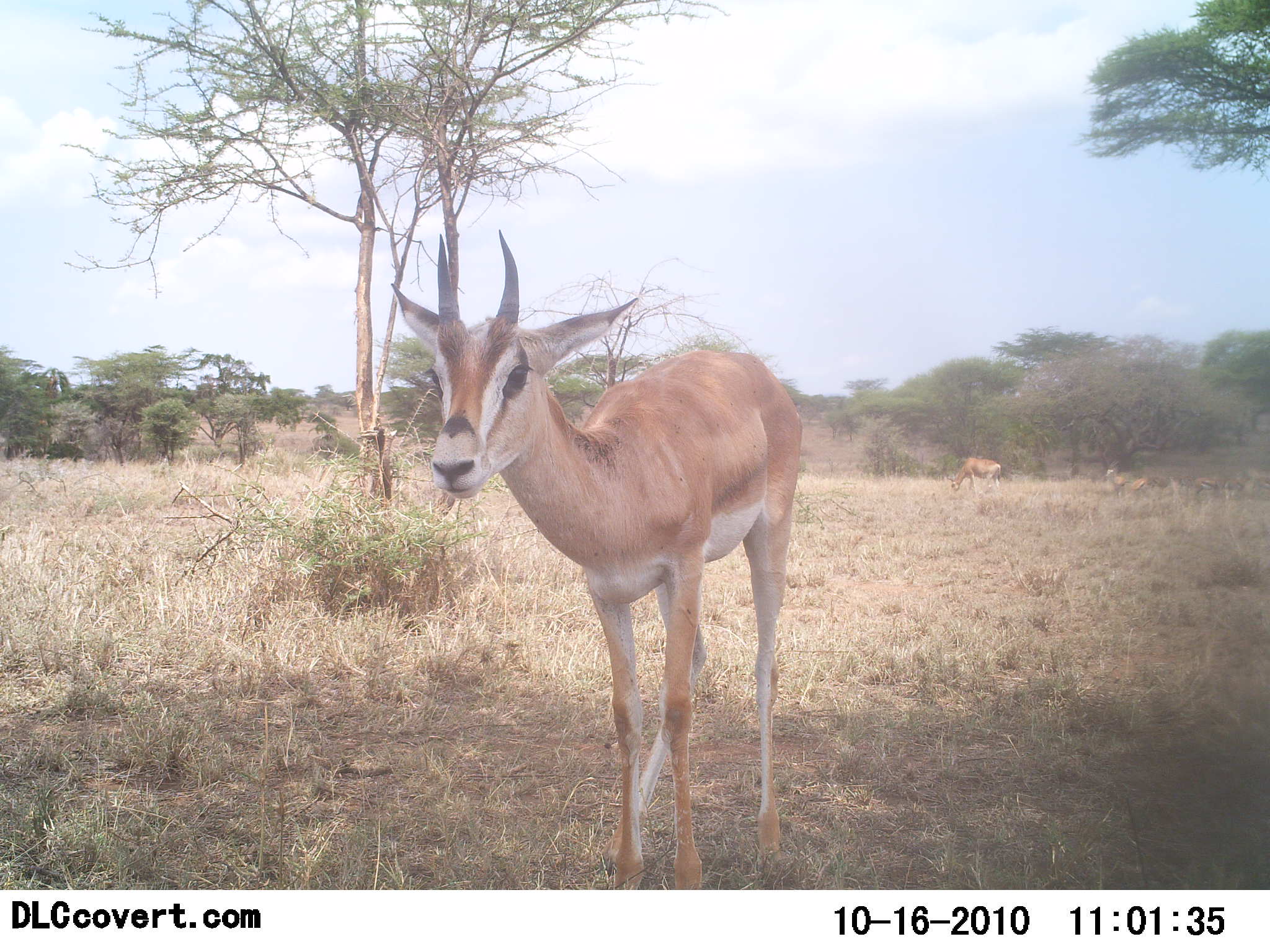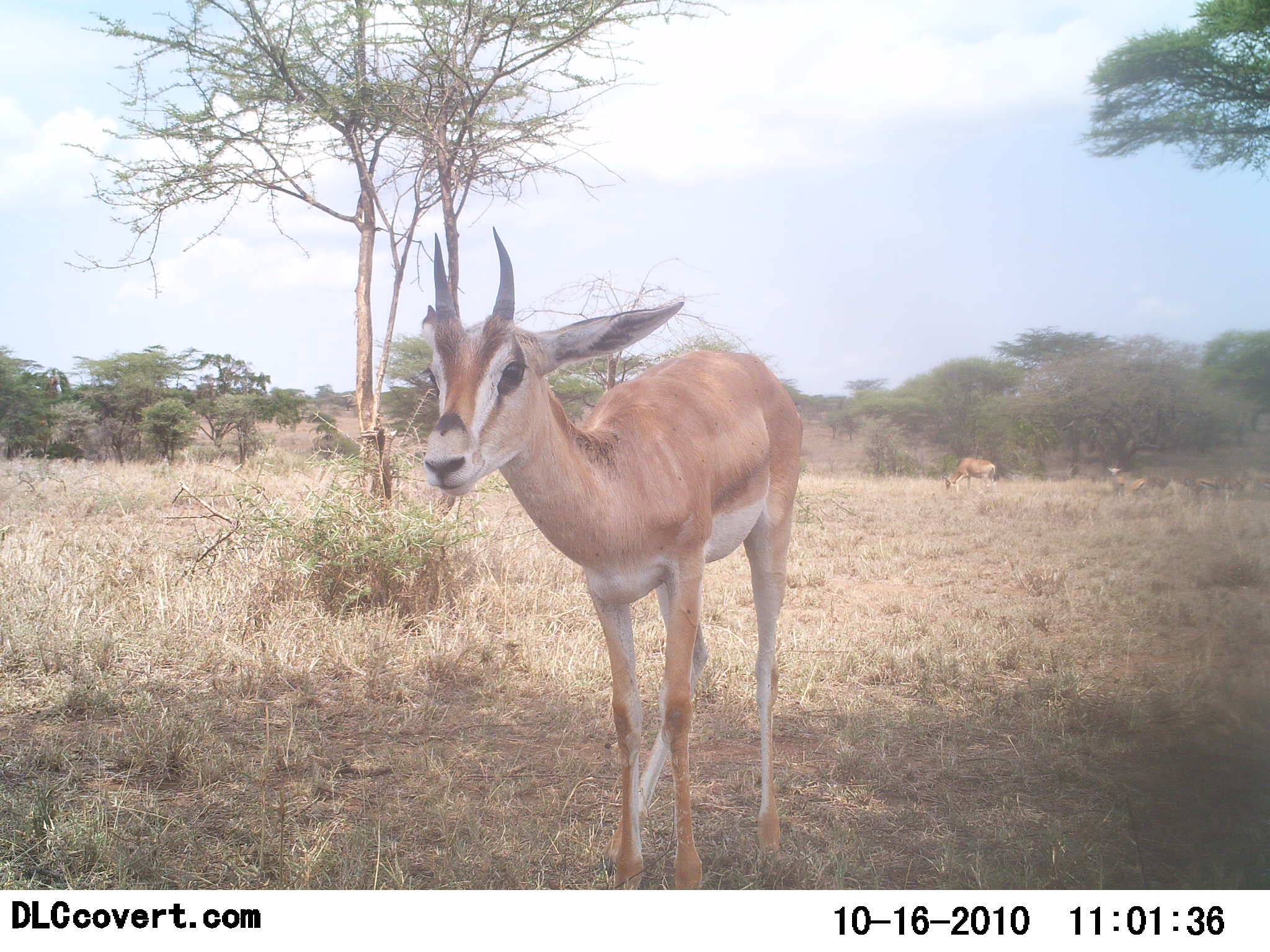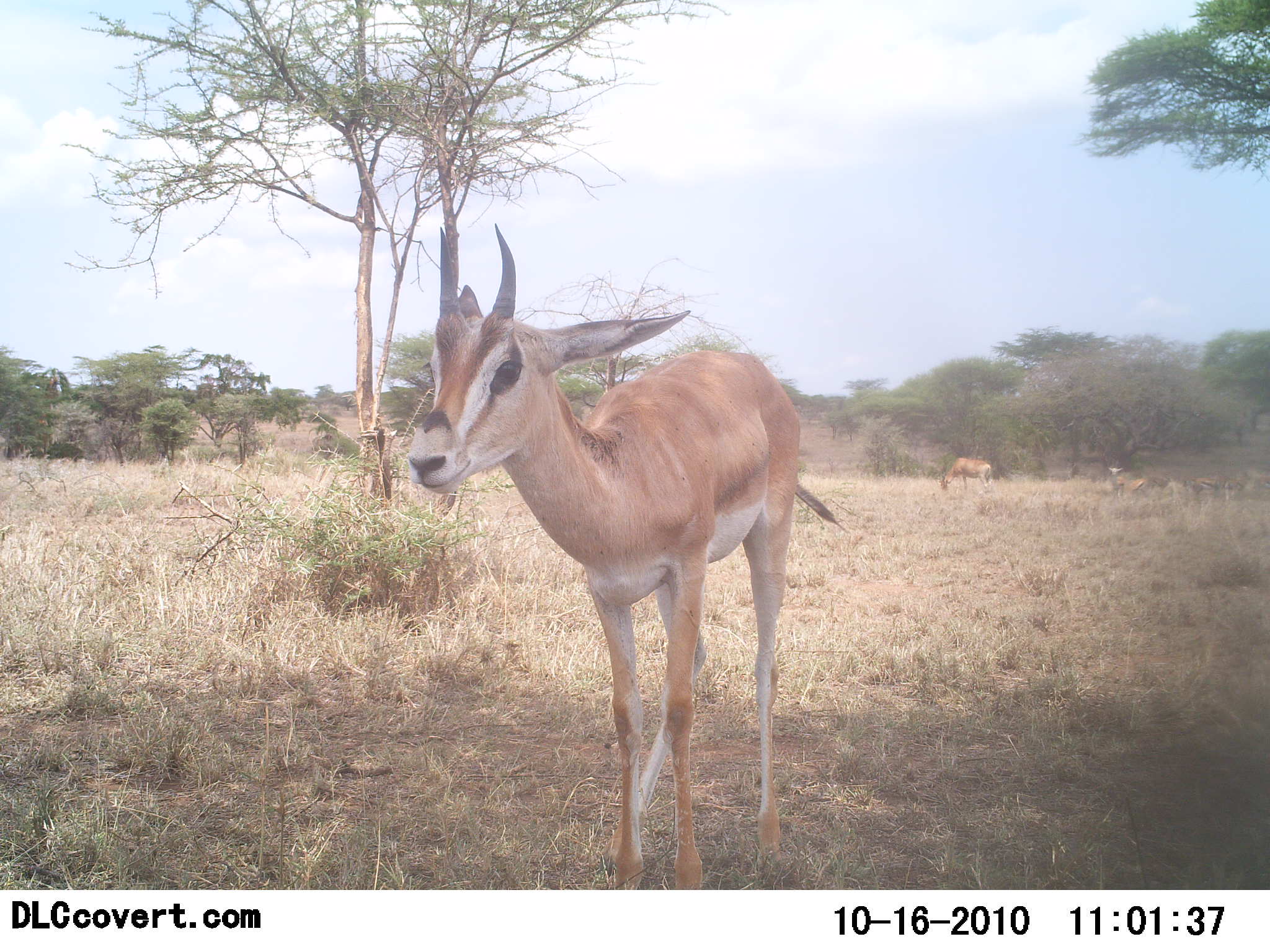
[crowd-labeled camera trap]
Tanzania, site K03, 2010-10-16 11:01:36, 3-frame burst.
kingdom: Animalia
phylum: Chordata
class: Mammalia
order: Artiodactyla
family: Bovidae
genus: Nanger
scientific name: Nanger granti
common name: grant's gazelle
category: gazellegrants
Gazellegrants (grant's gazelle) (Nanger granti), count 3. Behavior (volunteer vote fractions): standing 91%, resting 18%, moving 0%, interacting 0%. Young present (vote fraction): 0%. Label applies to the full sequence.